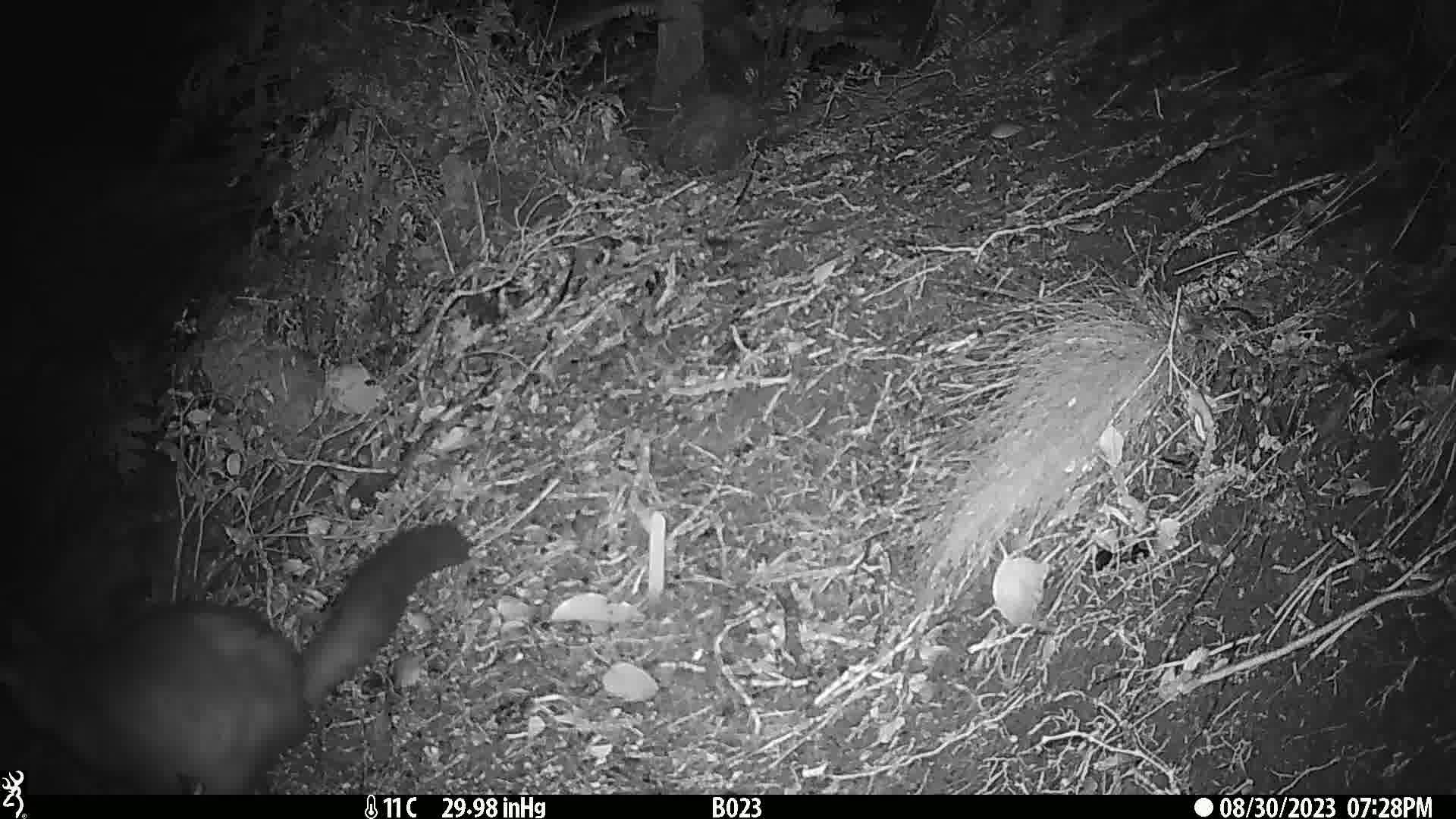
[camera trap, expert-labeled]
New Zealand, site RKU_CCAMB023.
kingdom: Animalia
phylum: Chordata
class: Mammalia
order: Diprotodontia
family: Phalangeridae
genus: Trichosurus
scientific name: Trichosurus vulpecula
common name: common brushtail possum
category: possum